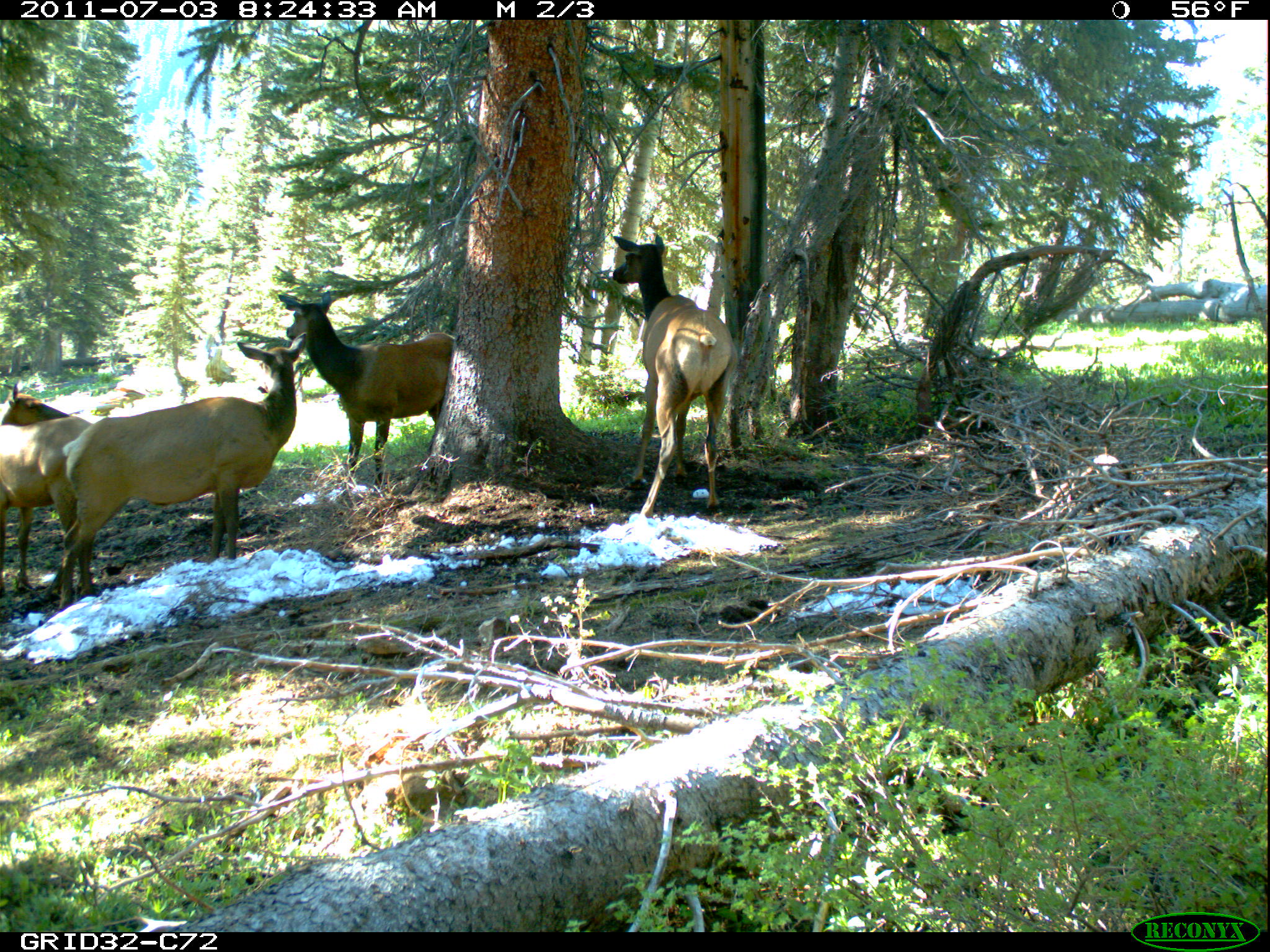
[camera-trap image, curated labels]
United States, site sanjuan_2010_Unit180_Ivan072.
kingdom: Animalia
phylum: Chordata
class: Mammalia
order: Artiodactyla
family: Cervidae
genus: Cervus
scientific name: Cervus elaphus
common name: red deer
Cervus elaphus (red deer).